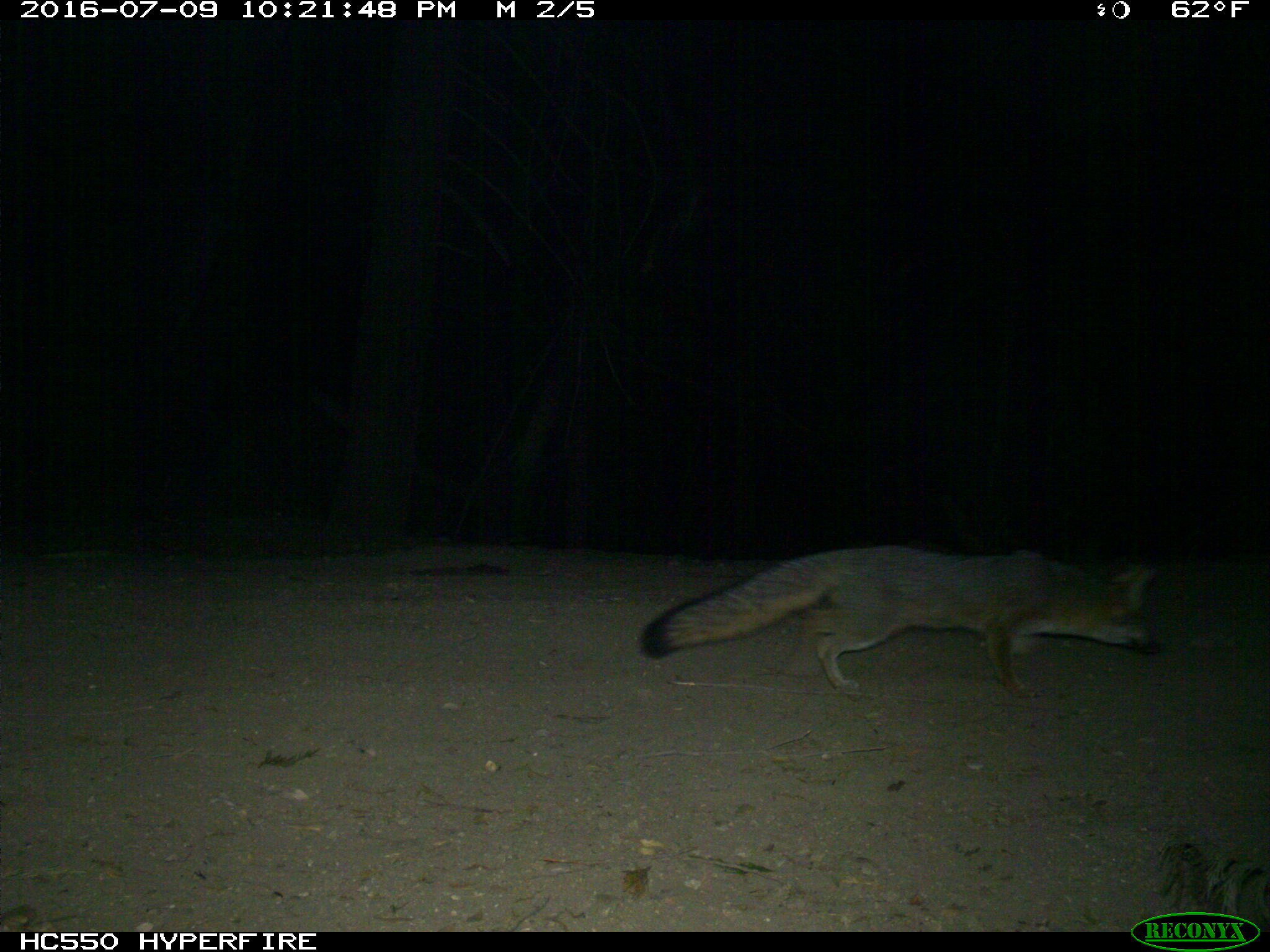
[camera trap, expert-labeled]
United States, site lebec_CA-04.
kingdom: Animalia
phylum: Chordata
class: Mammalia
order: Carnivora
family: Canidae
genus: Urocyon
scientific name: Urocyon cinereoargenteus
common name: gray fox